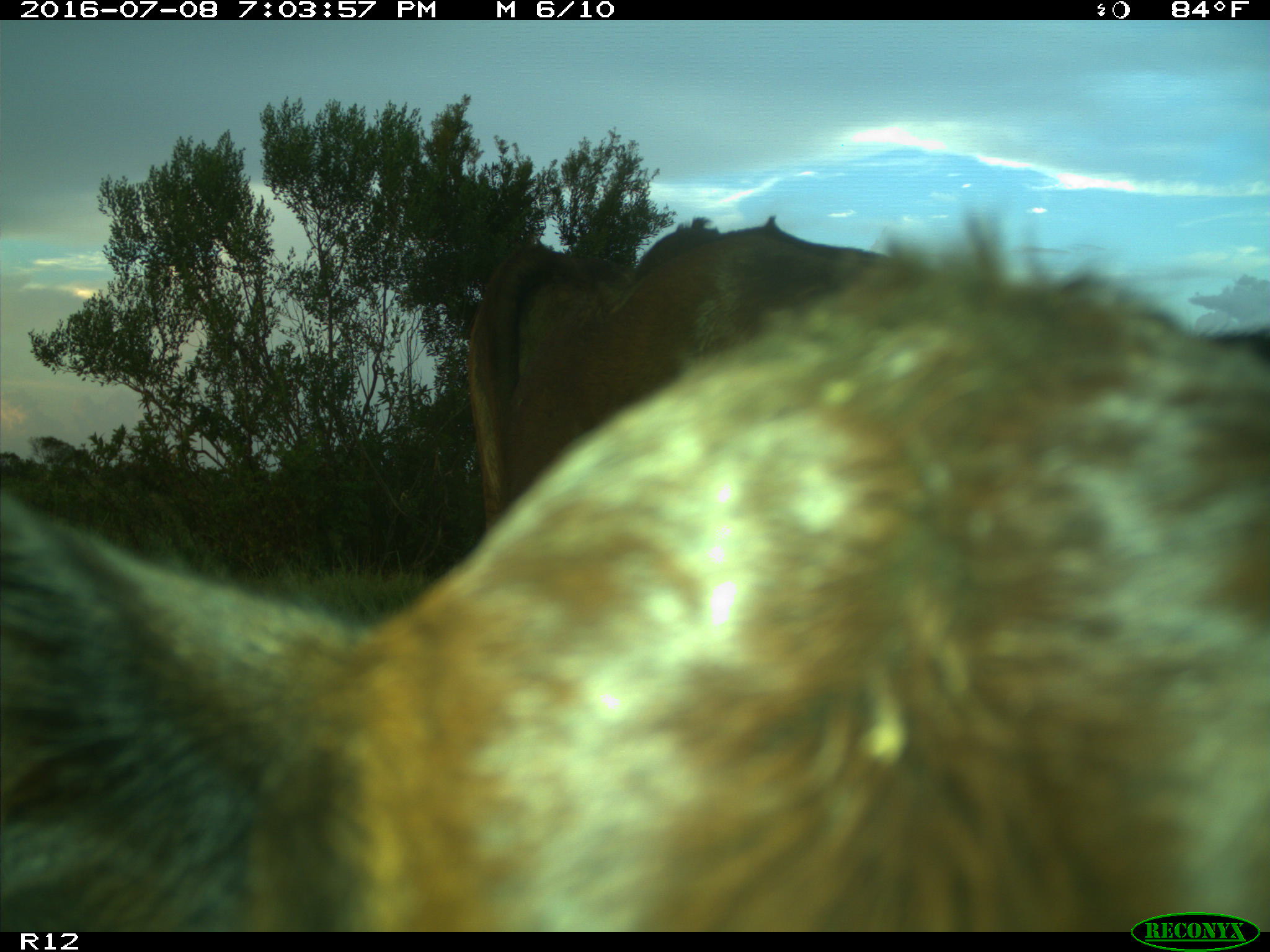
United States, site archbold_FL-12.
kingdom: Animalia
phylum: Chordata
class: Mammalia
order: Artiodactyla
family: Bovidae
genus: Bos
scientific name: Bos taurus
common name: domestic cow